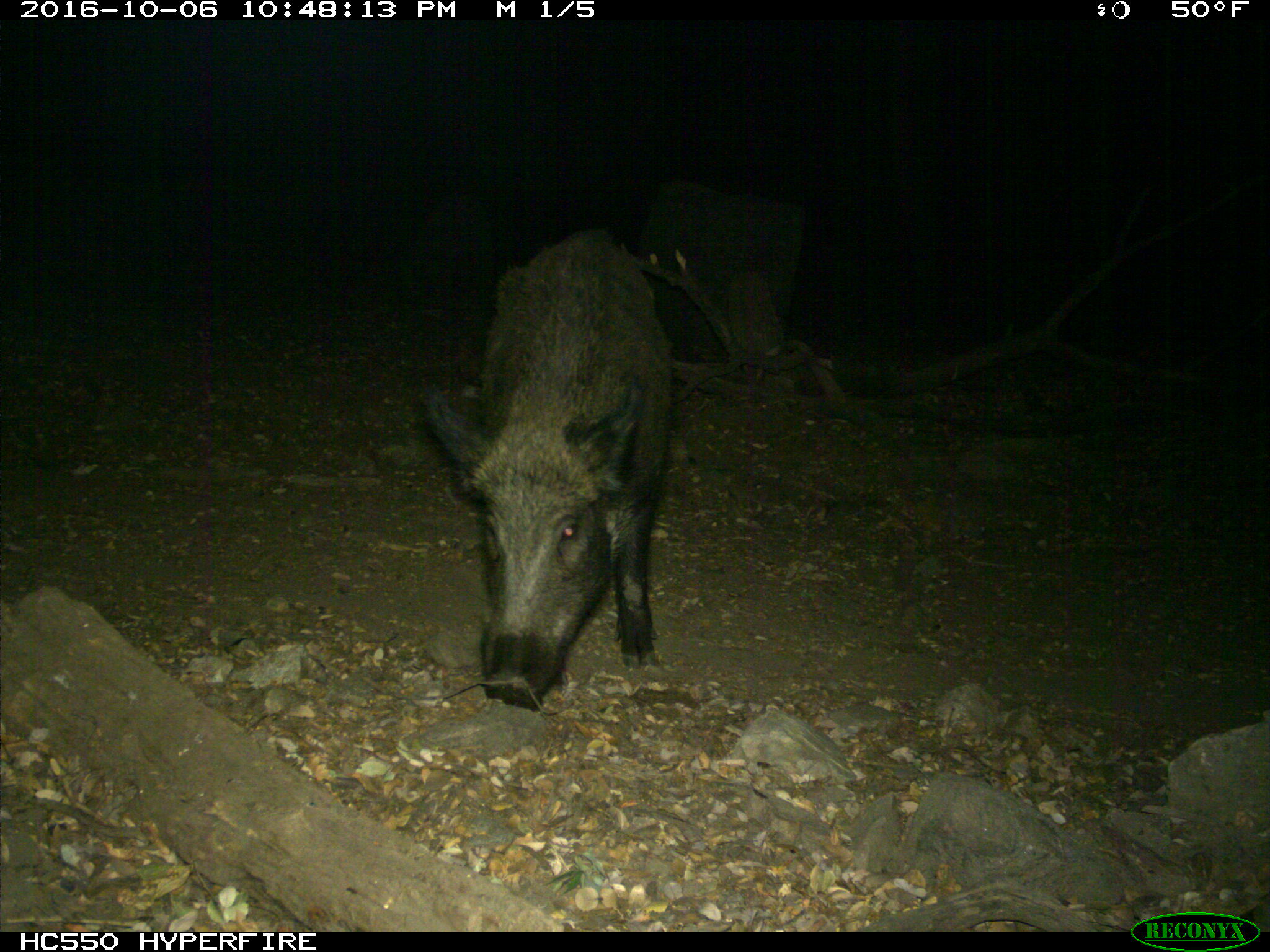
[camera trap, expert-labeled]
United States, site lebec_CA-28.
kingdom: Animalia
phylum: Chordata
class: Mammalia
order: Artiodactyla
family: Suidae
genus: Sus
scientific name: Sus scrofa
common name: wild boar